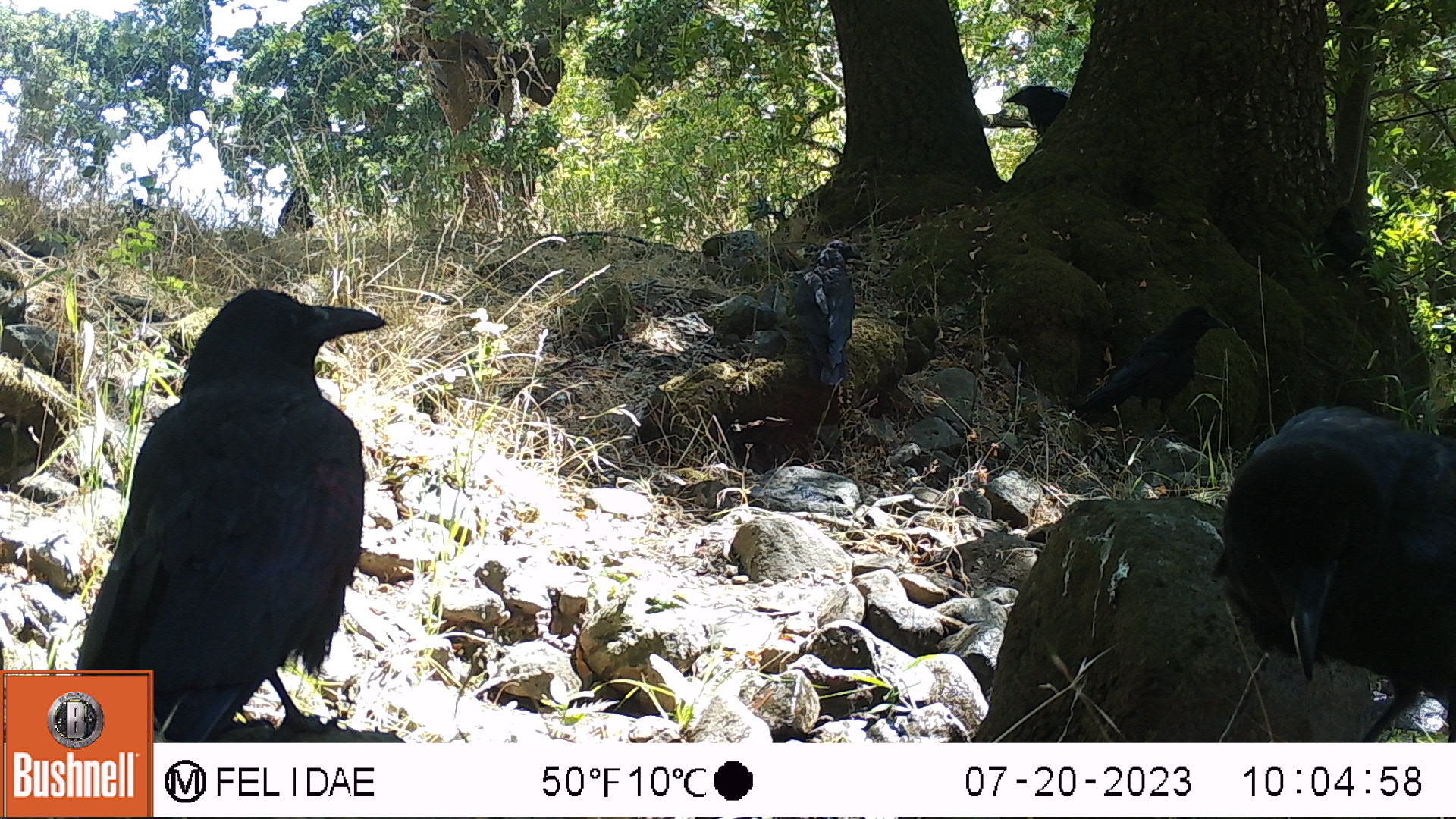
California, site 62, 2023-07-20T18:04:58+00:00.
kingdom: Animalia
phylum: Chordata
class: Aves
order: Passeriformes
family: Corvidae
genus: Corvus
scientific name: Corvus brachyrhynchos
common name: american crow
American crow (Corvus brachyrhynchos).